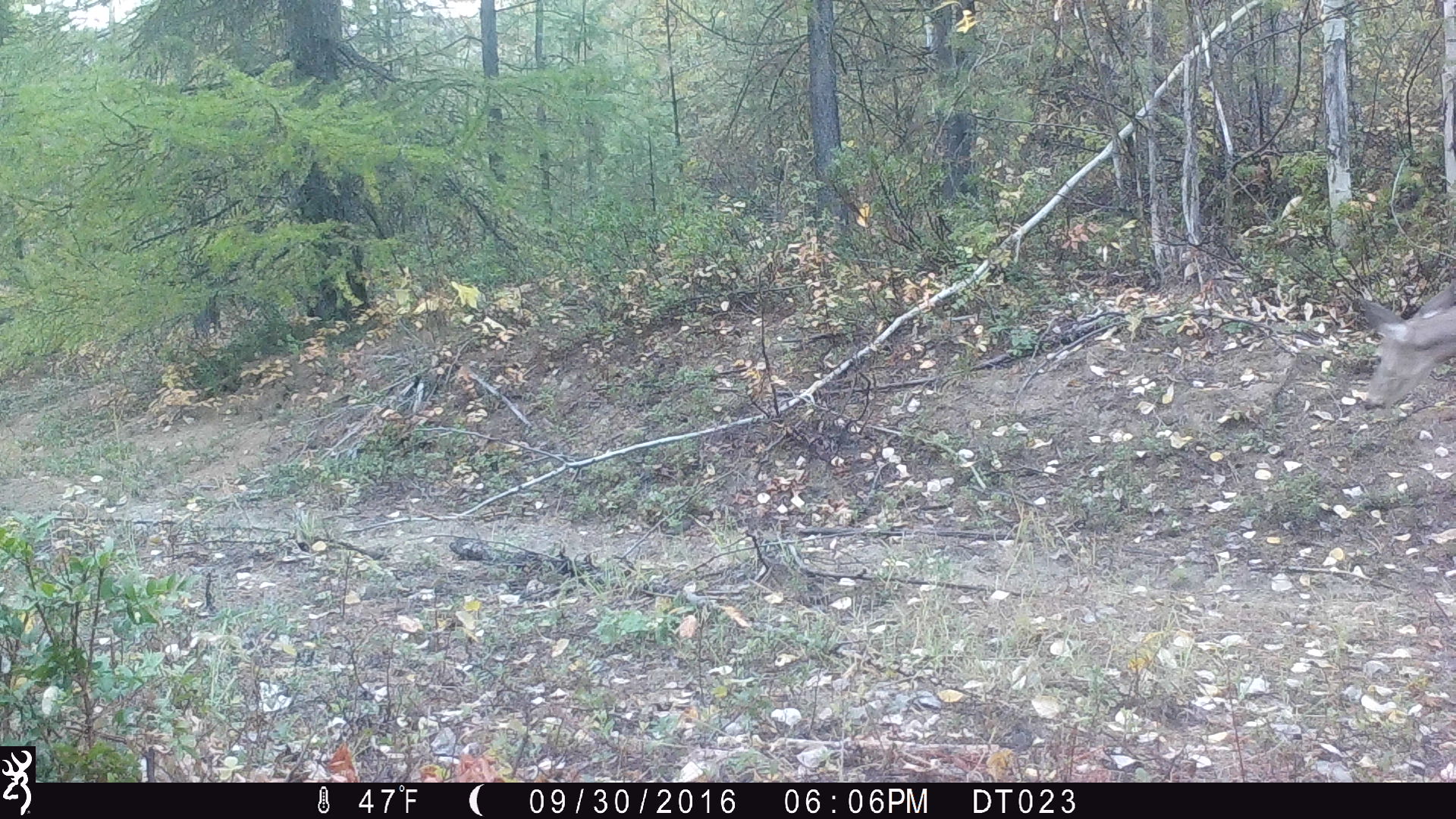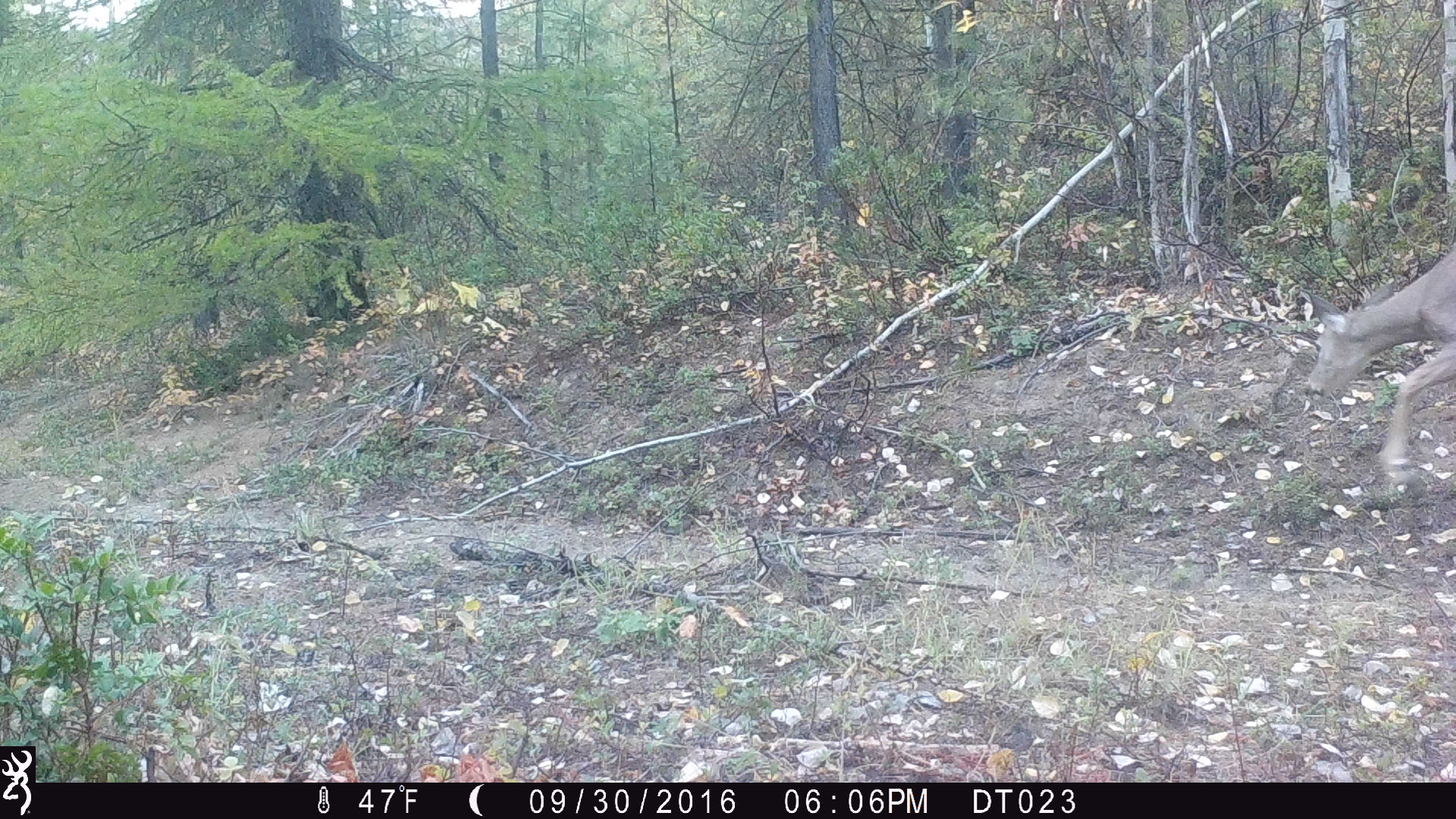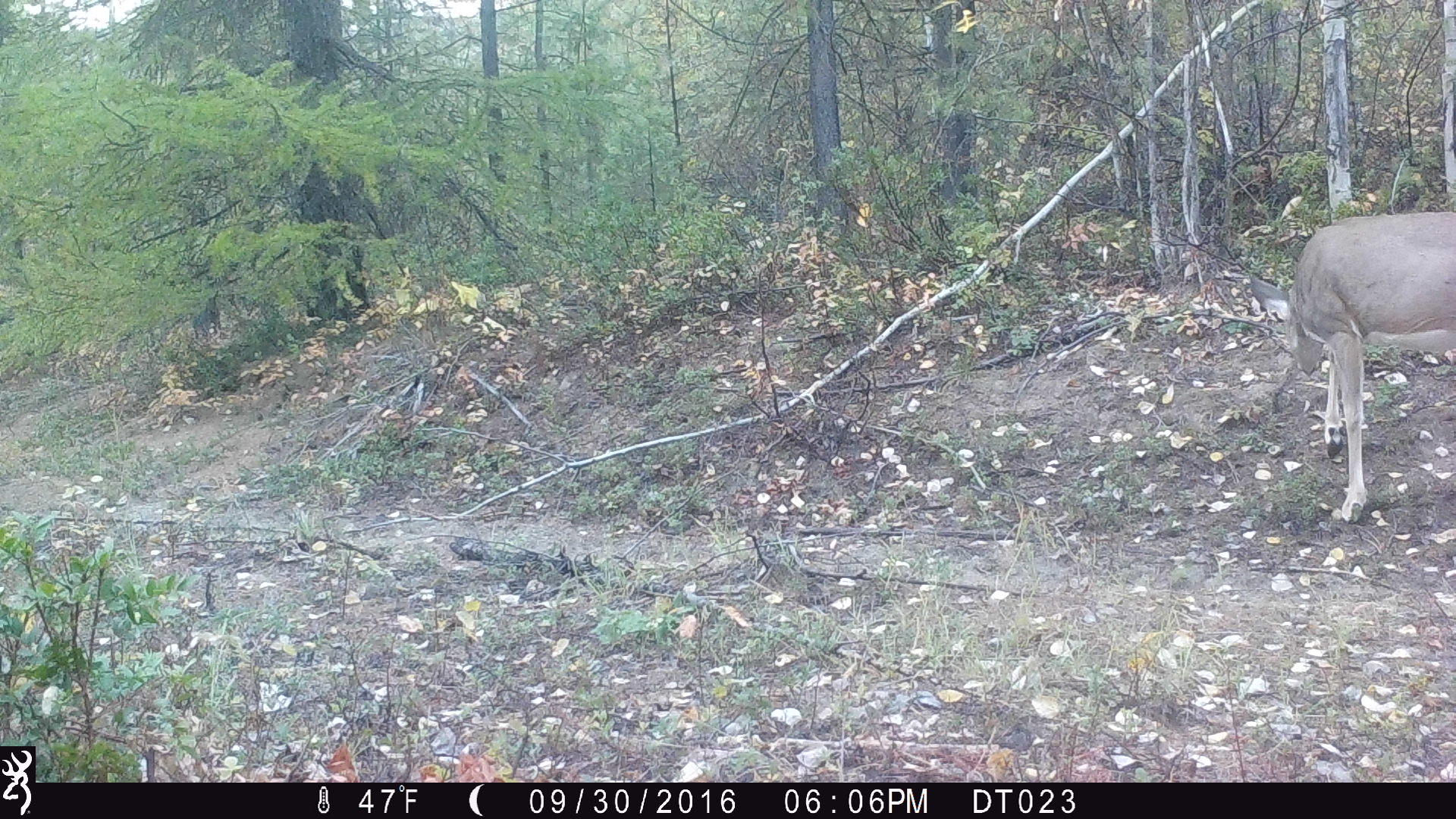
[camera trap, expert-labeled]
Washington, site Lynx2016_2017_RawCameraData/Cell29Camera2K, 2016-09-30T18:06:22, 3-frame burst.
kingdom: Animalia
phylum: Chordata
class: Mammalia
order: Artiodactyla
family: Cervidae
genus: Odocoileus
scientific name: Odocoileus virginianus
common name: white-tailed deer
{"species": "Odocoileus virginianus (white-tailed deer)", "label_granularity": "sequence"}